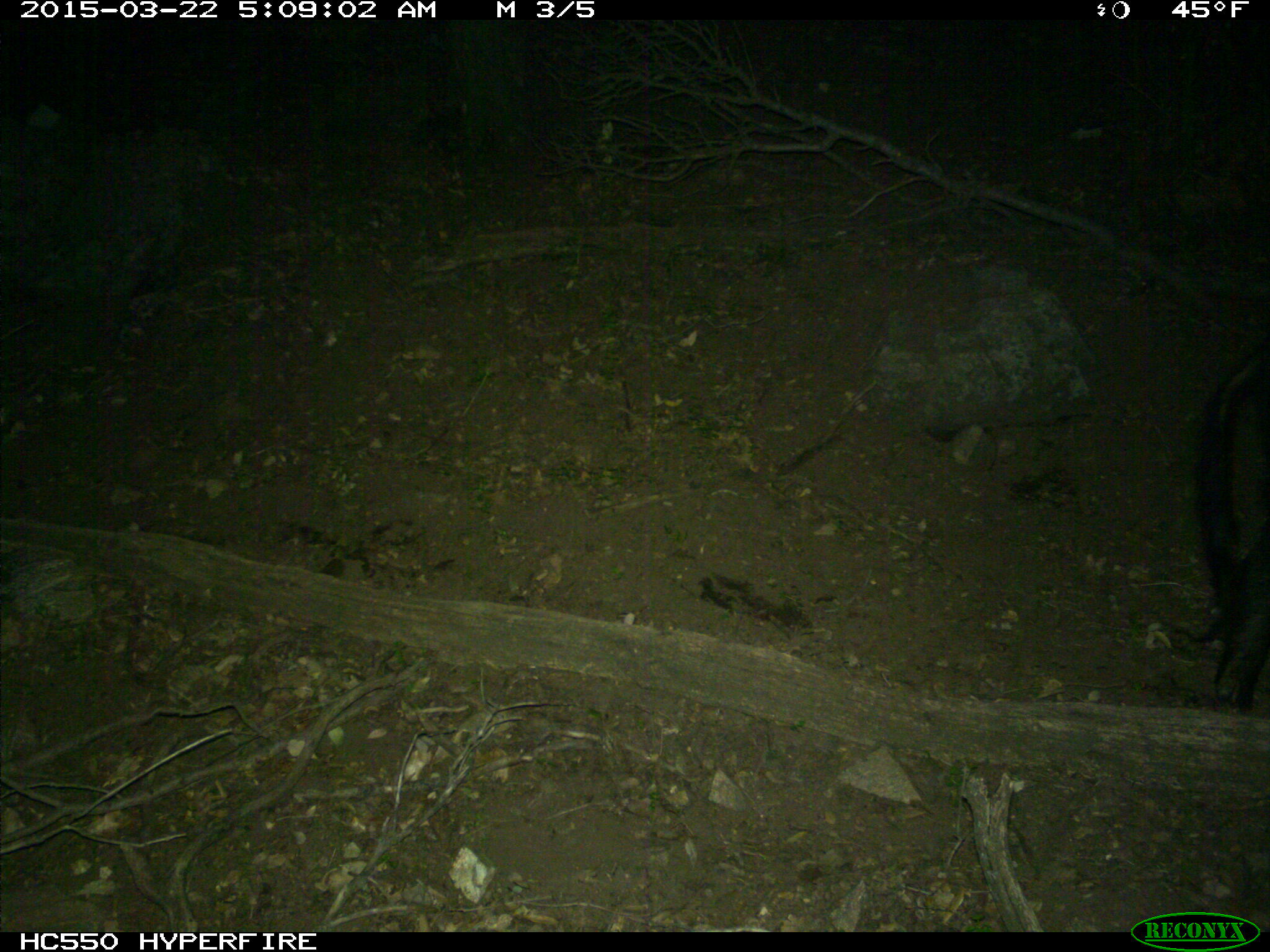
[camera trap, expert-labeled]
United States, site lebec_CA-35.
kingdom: Animalia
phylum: Chordata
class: Mammalia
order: Artiodactyla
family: Suidae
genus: Sus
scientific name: Sus scrofa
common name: wild boar